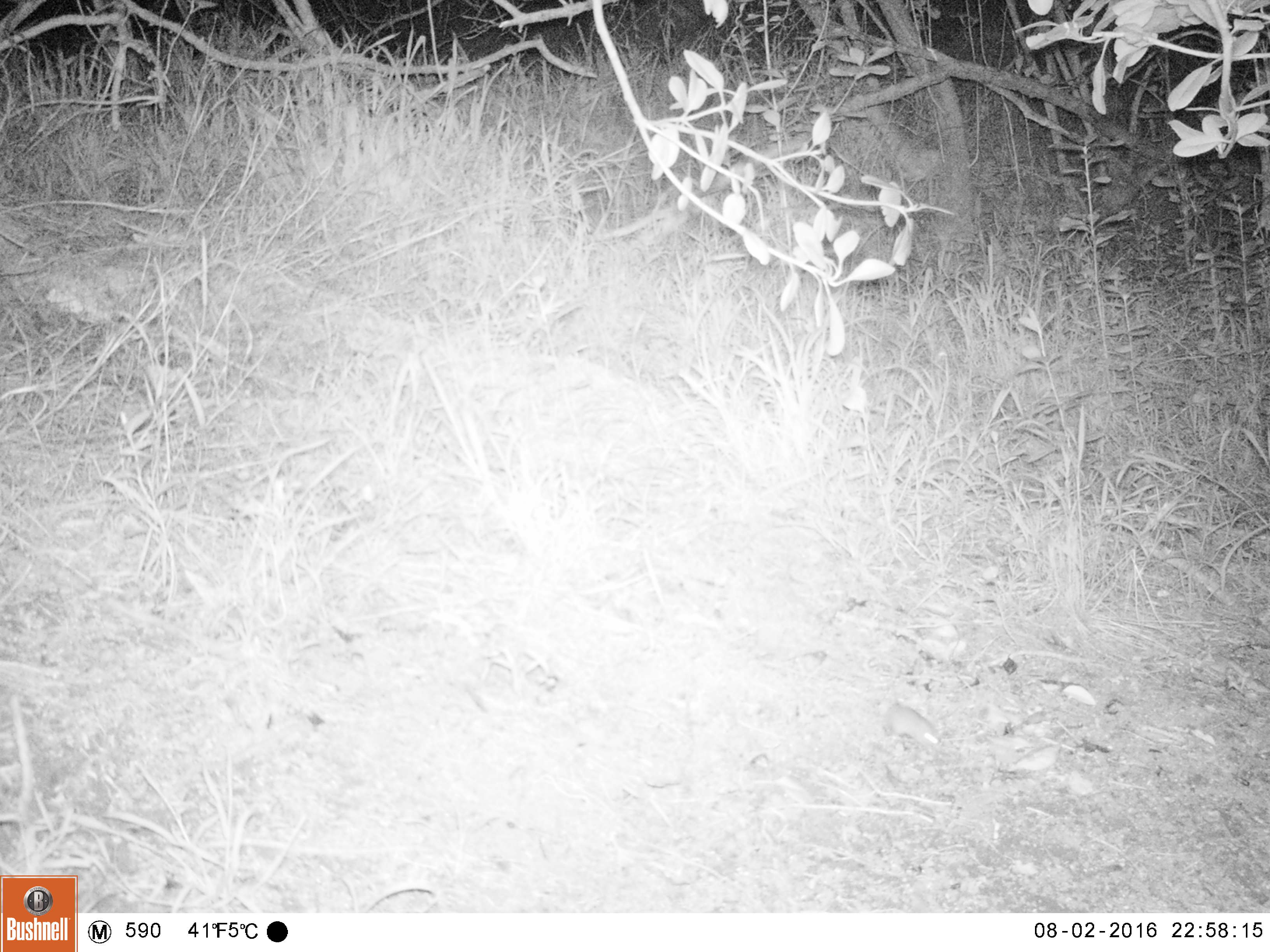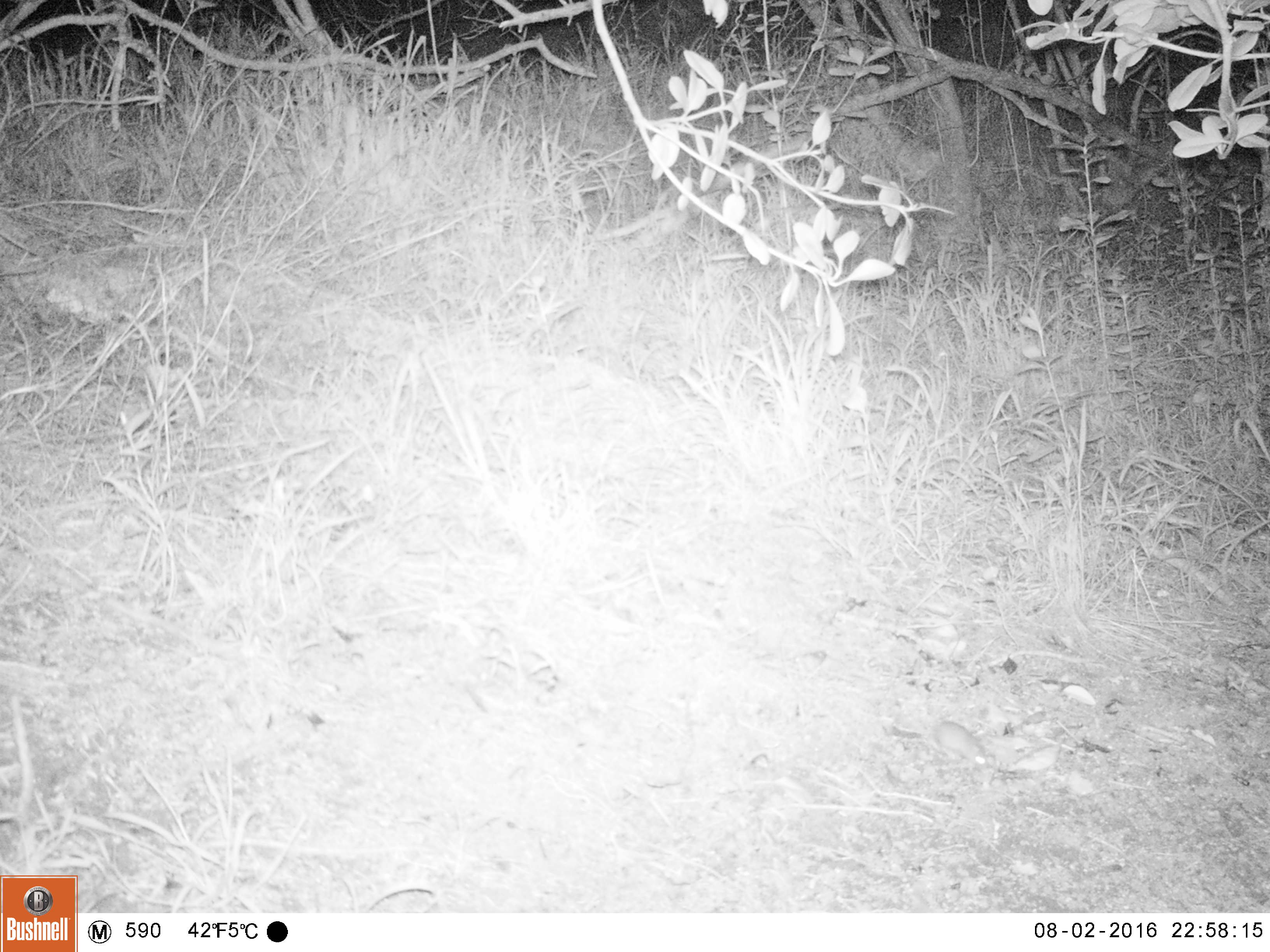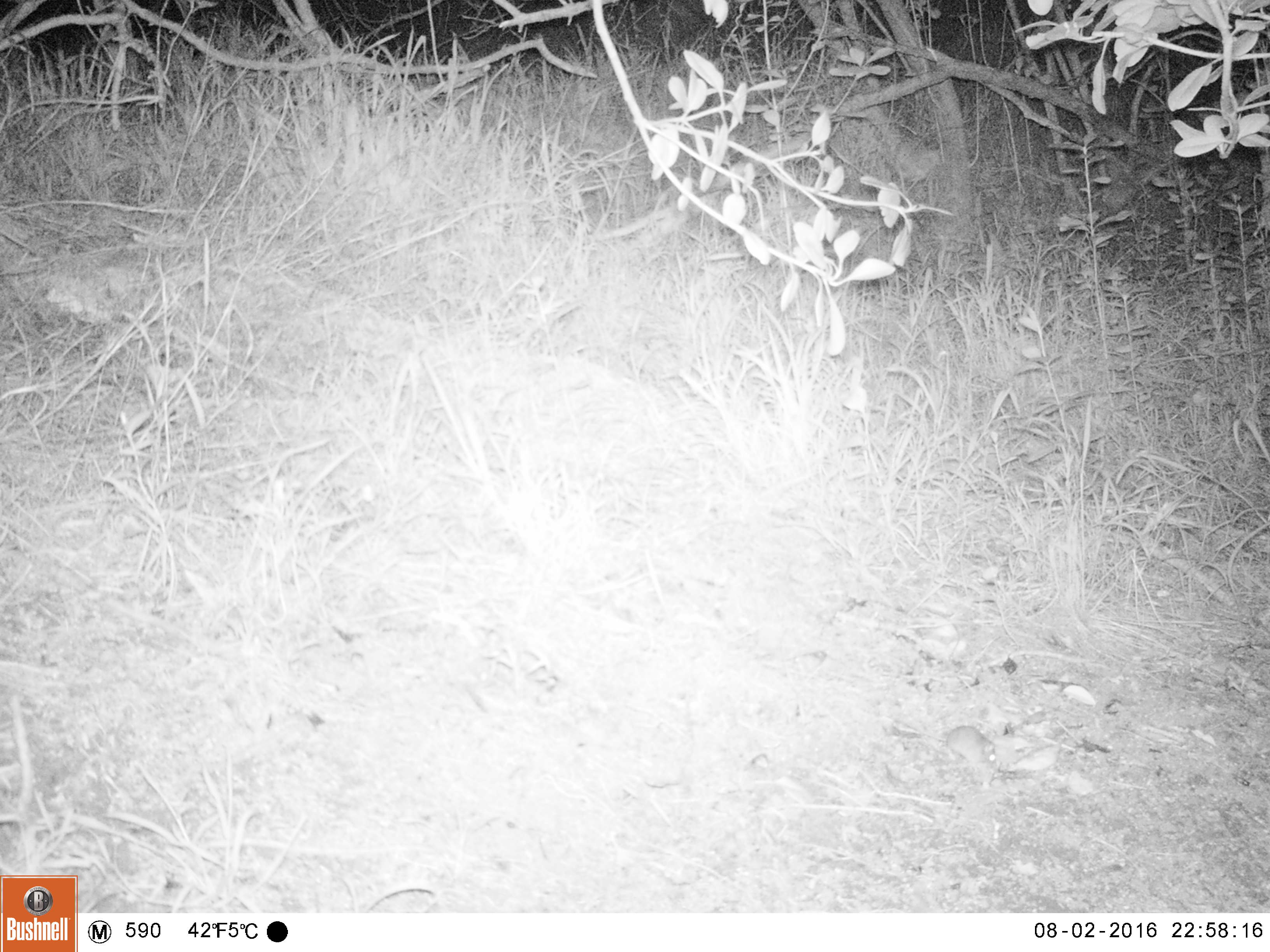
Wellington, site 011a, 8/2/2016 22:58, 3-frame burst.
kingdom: Animalia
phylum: Chordata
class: Mammalia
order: Rodentia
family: Muridae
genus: Mus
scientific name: Mus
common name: mouse